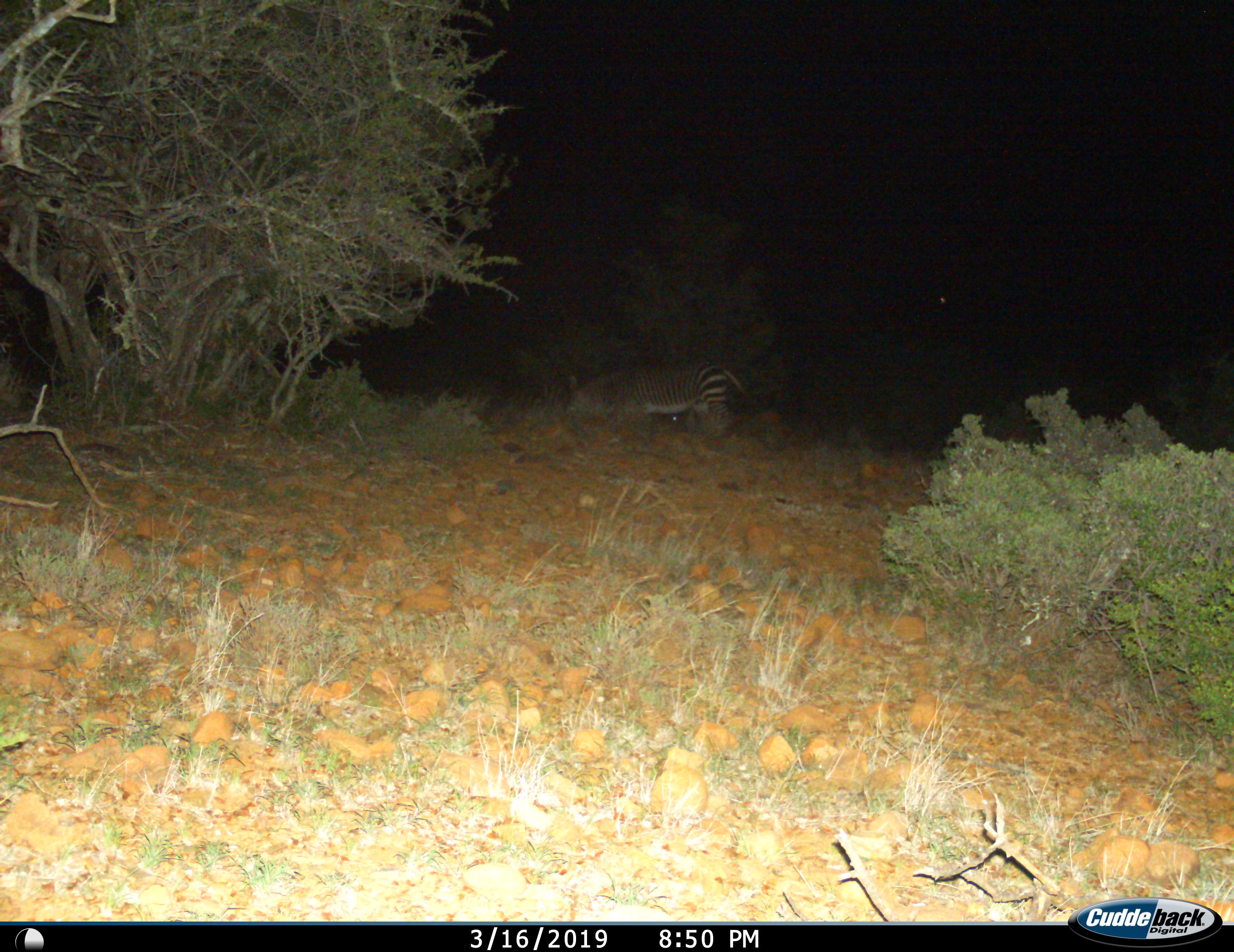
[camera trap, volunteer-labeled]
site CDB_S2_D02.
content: unidentified animal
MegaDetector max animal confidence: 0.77